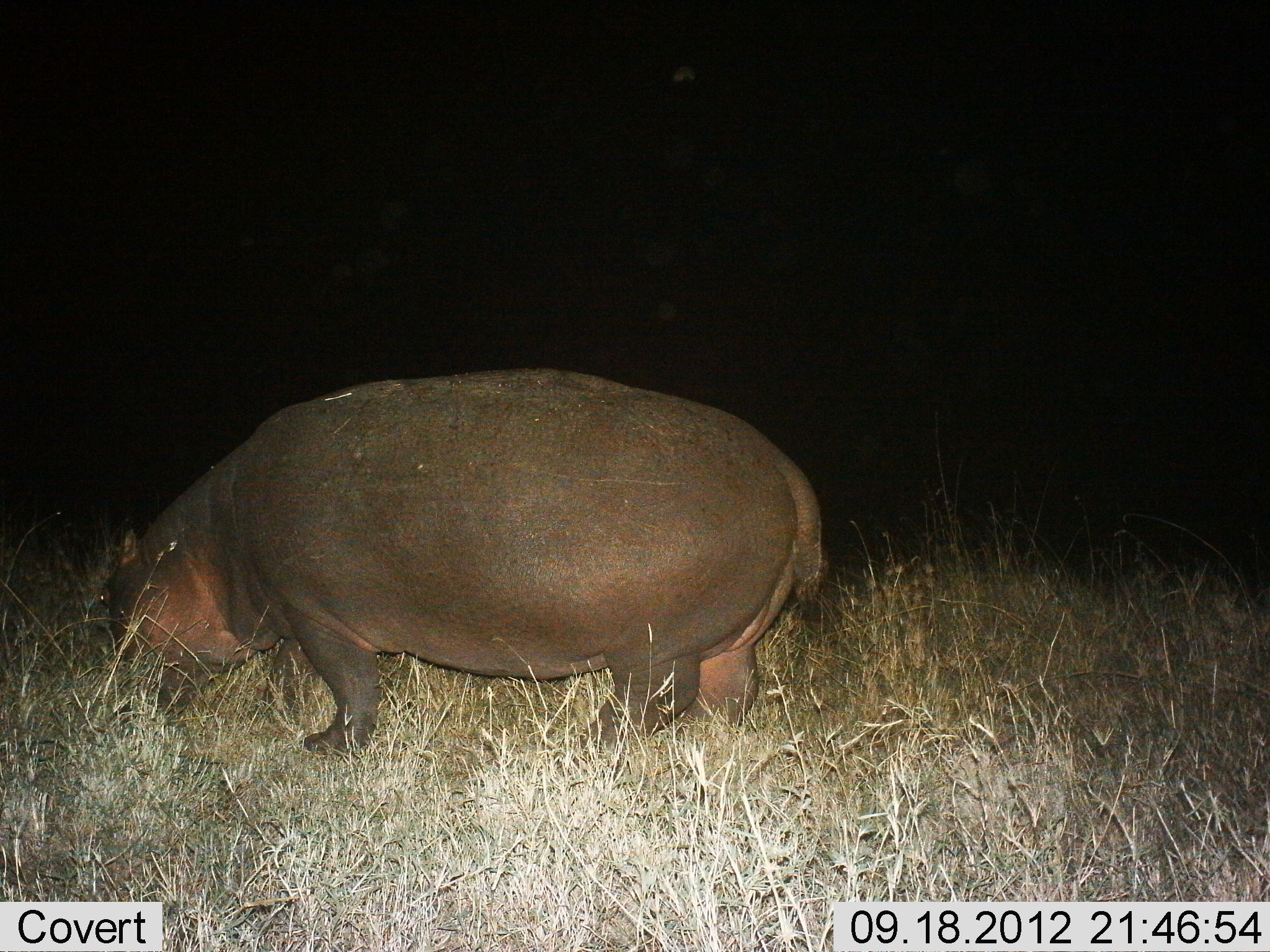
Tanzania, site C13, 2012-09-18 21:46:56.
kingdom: Animalia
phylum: Chordata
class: Mammalia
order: Artiodactyla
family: Hippopotamidae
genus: Hippopotamus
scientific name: Hippopotamus amphibius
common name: hippopotamus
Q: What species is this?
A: Hippopotamus (Hippopotamus amphibius).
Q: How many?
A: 1.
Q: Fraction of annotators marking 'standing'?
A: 10%.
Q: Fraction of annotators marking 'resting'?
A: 0%.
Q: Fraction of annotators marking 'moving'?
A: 0%.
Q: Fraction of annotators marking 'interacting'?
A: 0%.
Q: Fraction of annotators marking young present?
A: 0%.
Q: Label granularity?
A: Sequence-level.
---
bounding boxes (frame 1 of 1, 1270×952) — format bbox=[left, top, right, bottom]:
animal: bbox=[101, 365, 829, 784]